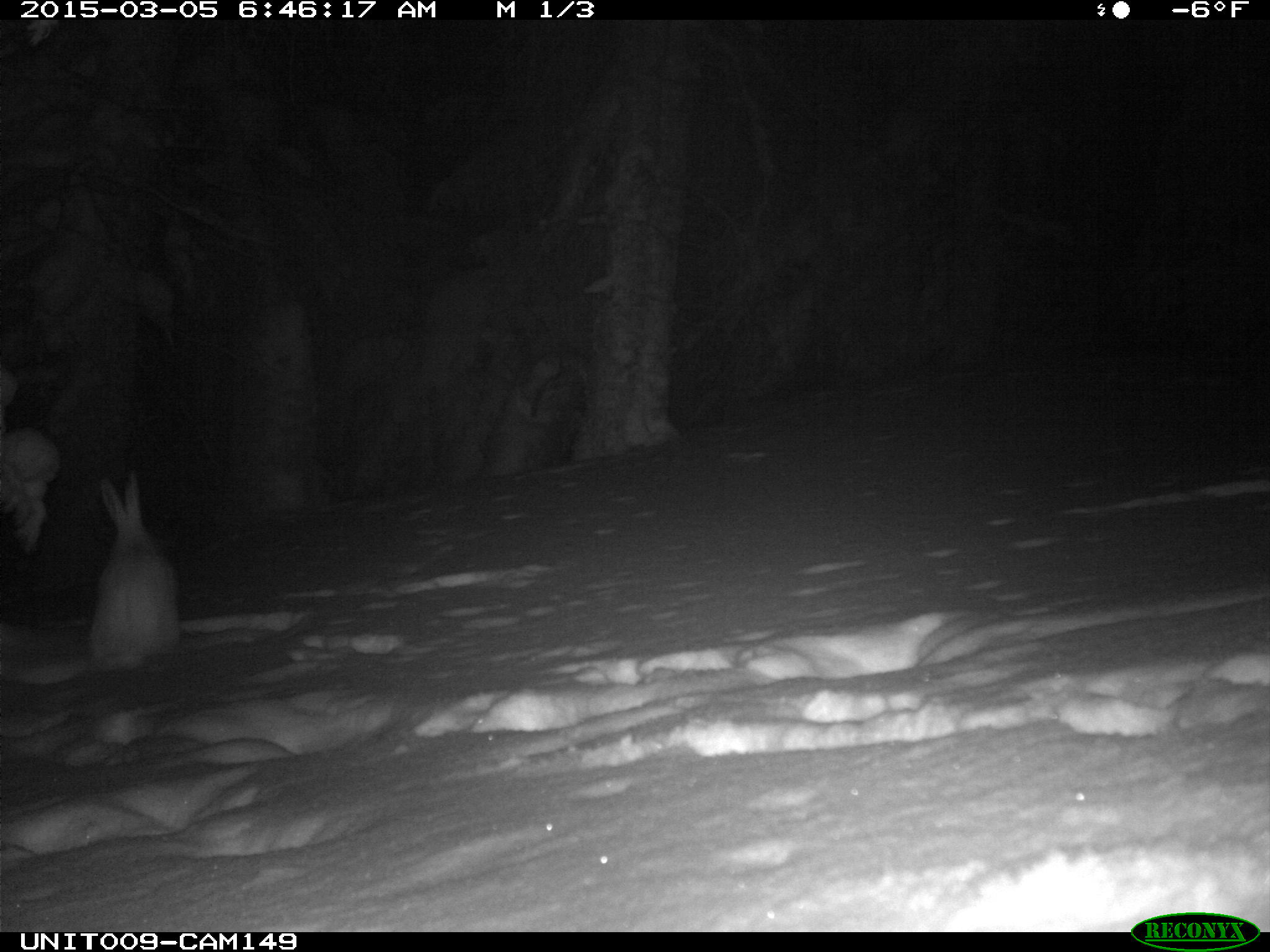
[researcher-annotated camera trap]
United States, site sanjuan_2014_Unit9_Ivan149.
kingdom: Animalia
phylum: Chordata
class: Mammalia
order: Lagomorpha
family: Leporidae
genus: Lepus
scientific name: Lepus americanus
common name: snowshoe hare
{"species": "Lepus americanus (snowshoe hare)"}